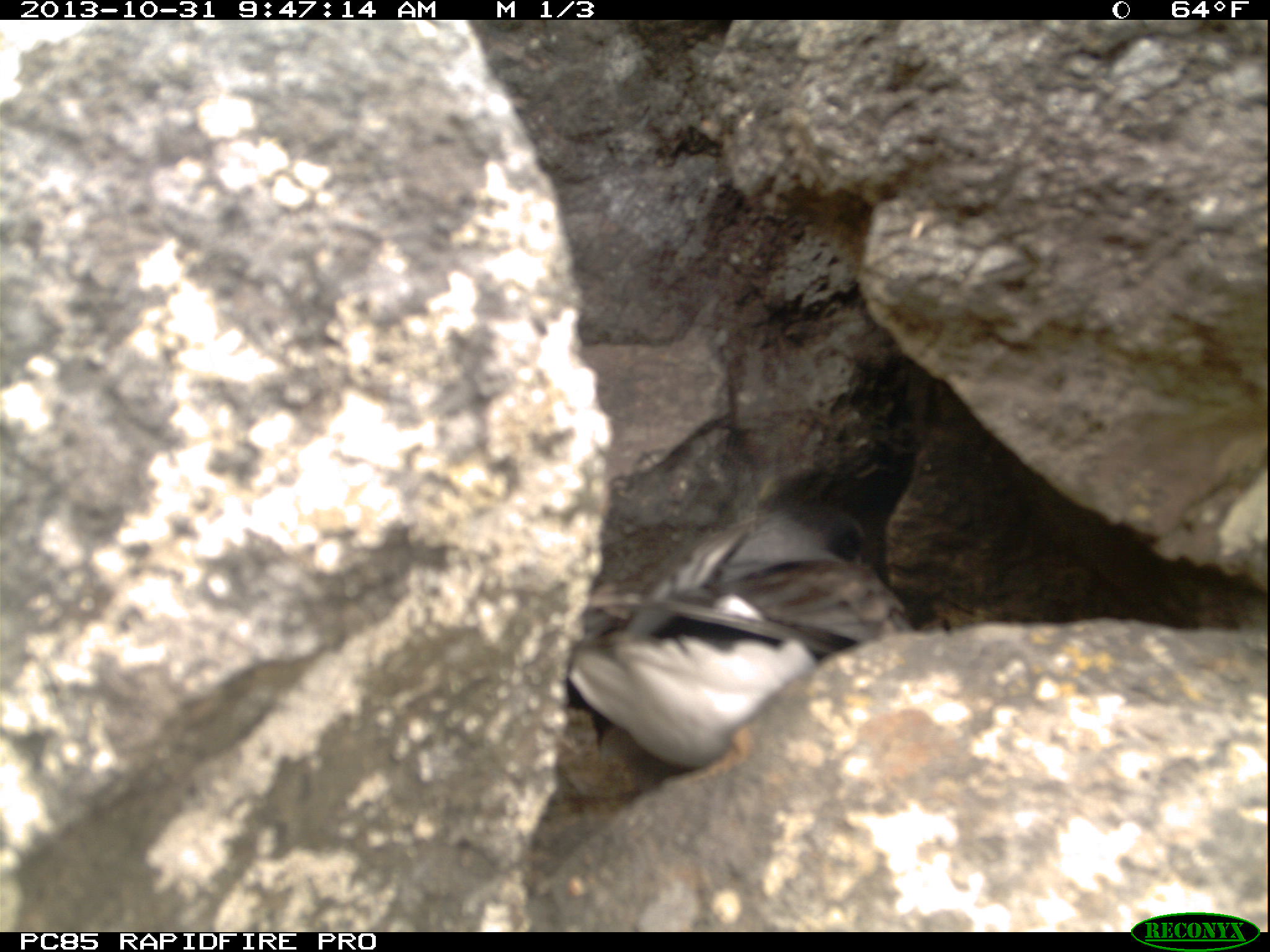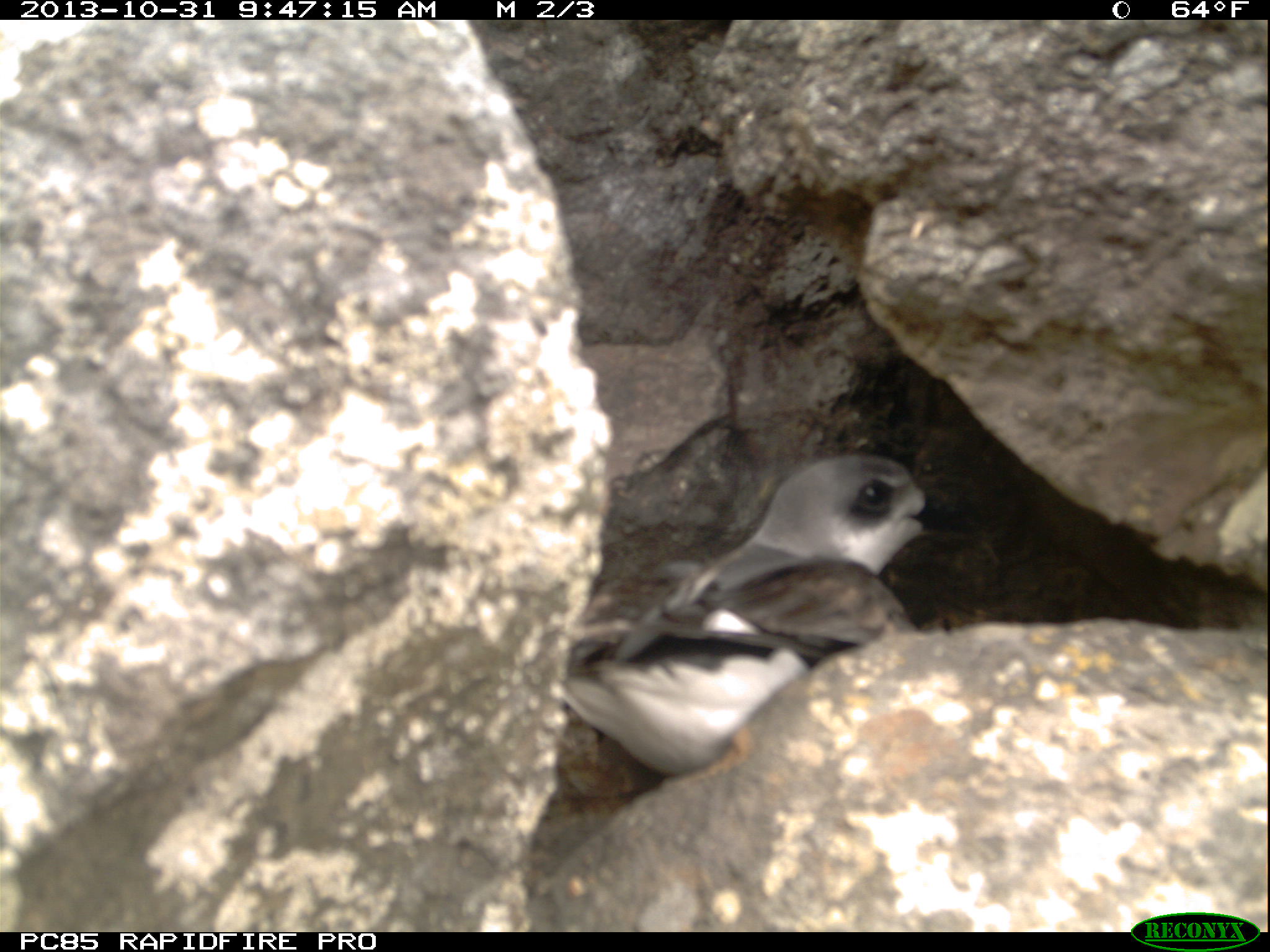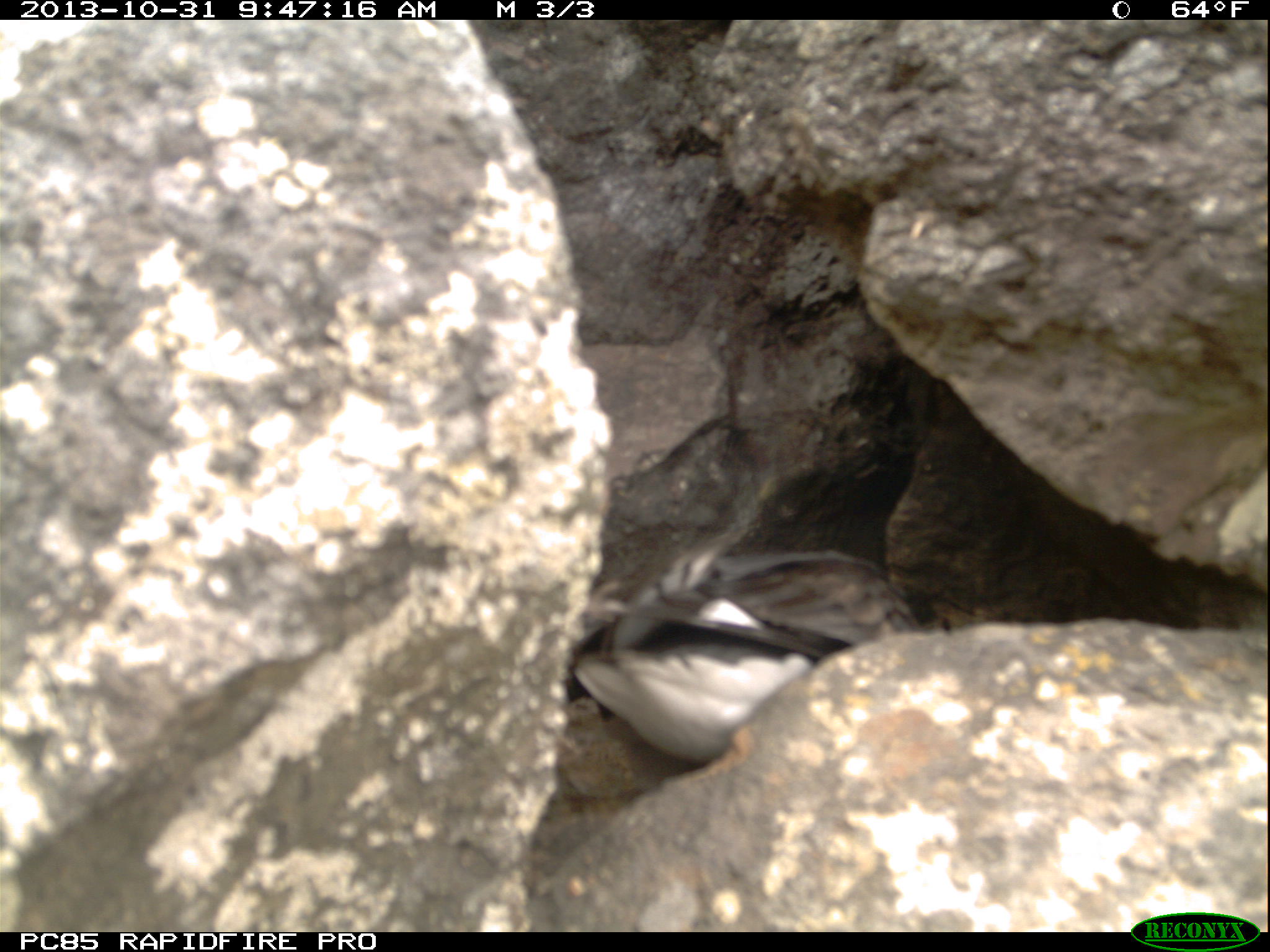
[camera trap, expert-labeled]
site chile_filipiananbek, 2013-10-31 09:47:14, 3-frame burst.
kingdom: Animalia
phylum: Chordata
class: Aves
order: Procellariiformes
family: Procellariidae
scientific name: Procellariidae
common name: petrel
Petrel (Procellariidae).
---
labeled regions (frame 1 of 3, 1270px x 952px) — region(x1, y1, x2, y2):
petrel: region(556, 488, 913, 784)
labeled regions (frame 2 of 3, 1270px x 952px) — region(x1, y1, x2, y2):
petrel: region(544, 451, 943, 785)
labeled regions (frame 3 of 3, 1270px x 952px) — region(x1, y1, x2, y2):
petrel: region(555, 480, 922, 797)